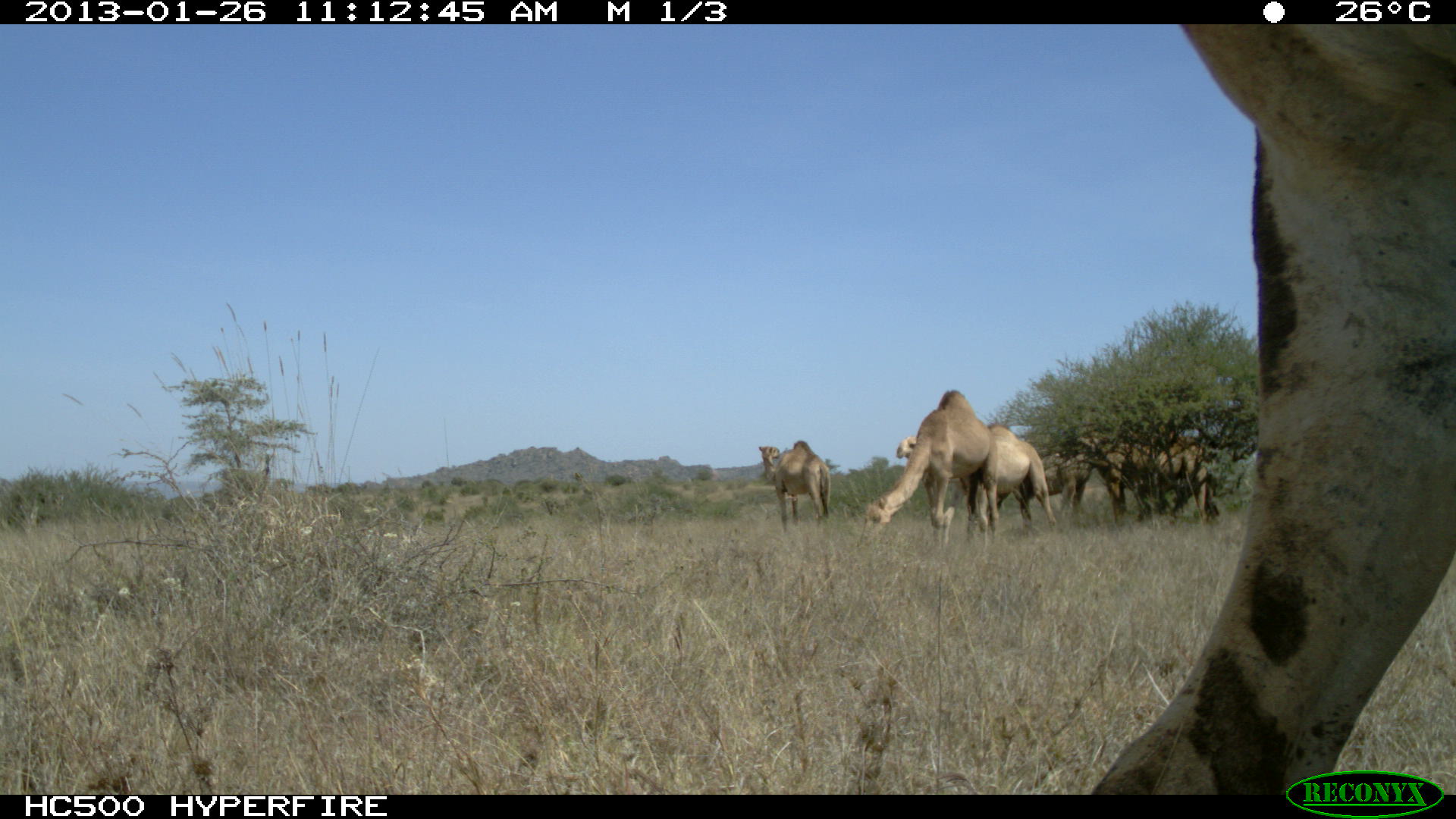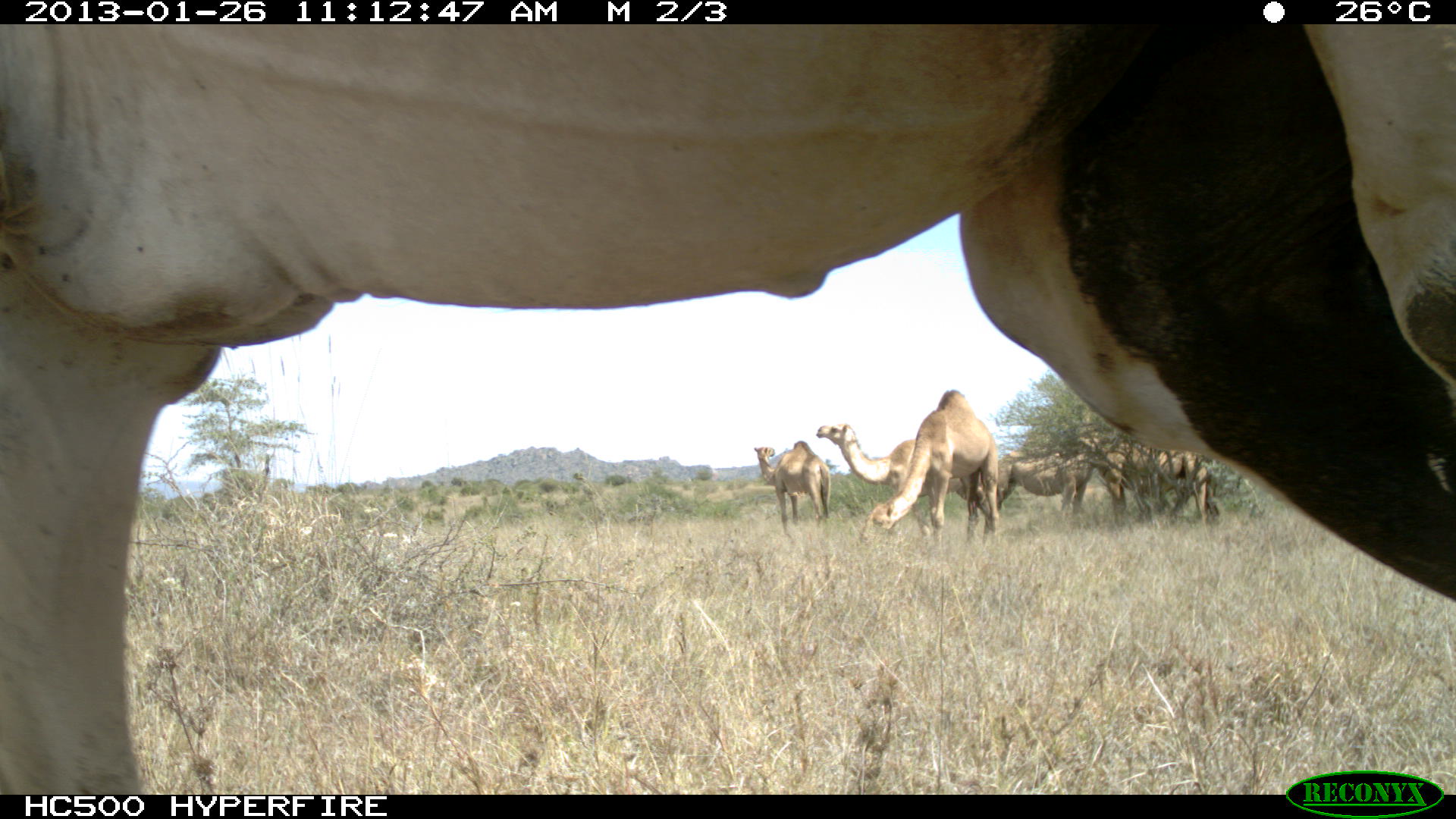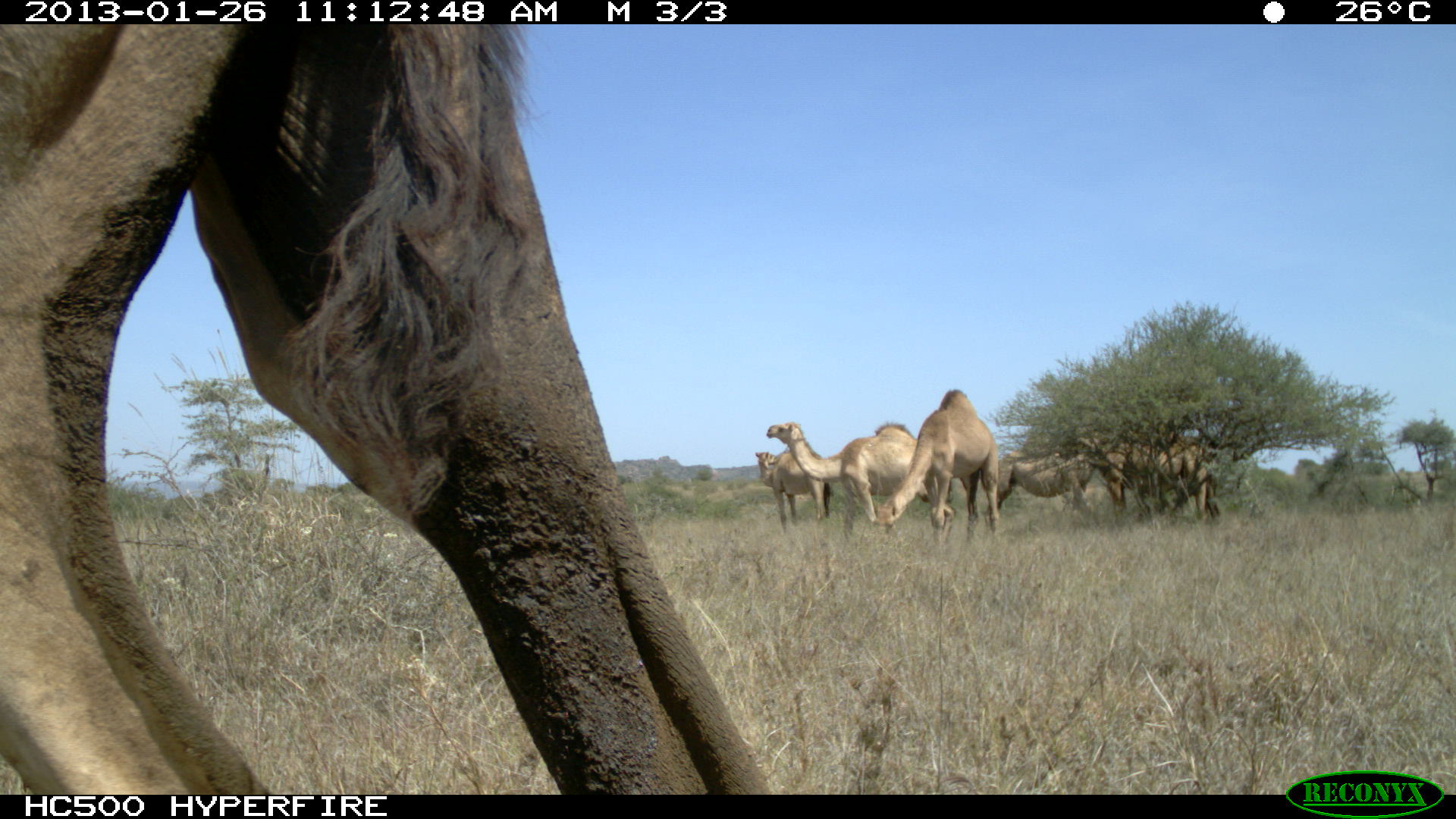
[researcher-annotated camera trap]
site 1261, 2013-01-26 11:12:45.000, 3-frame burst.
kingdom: Animalia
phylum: Chordata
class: Mammalia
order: Artiodactyla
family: Camelidae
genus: Camelus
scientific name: Camelus dromedarius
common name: dromedary camel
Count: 6.